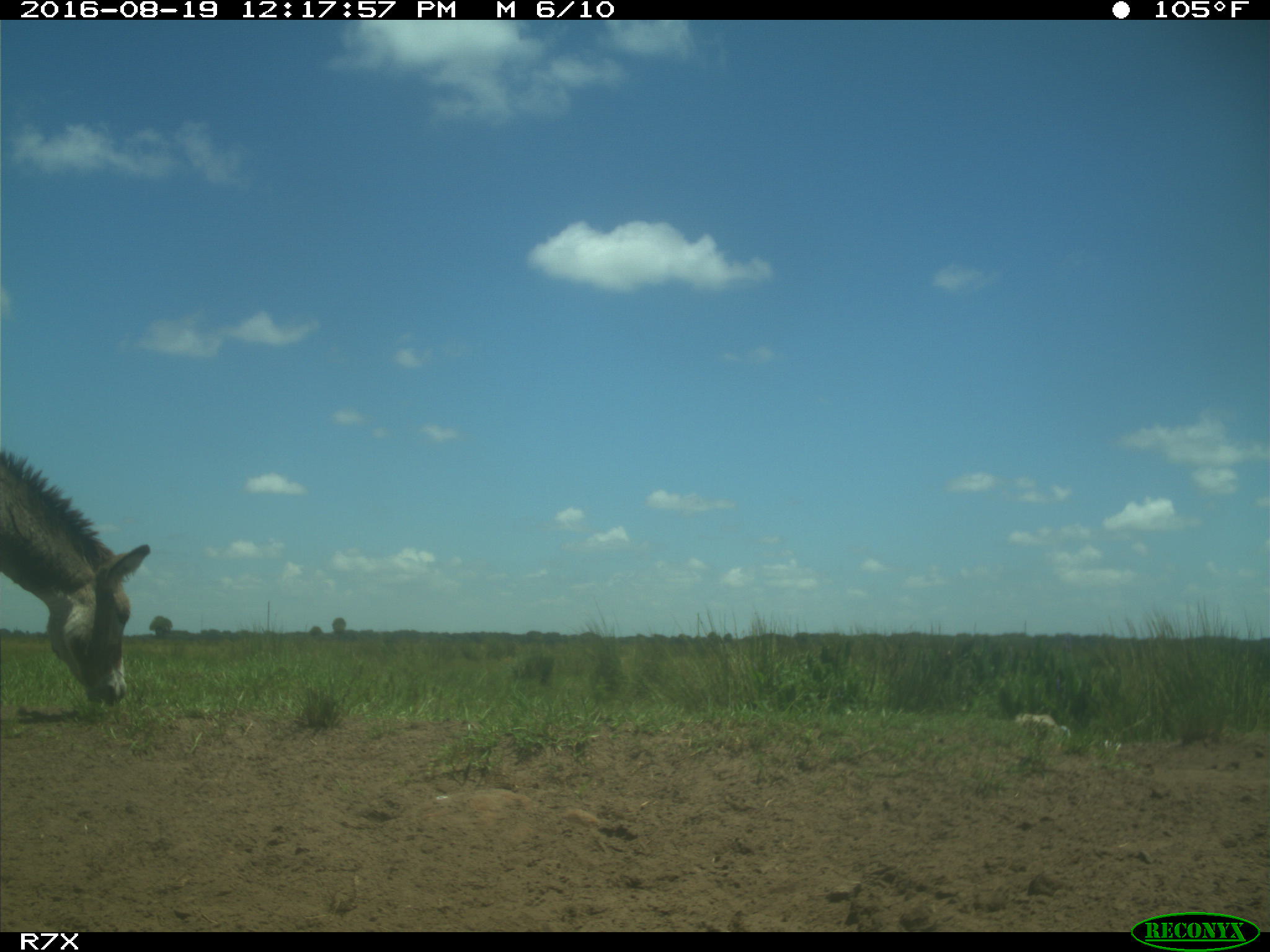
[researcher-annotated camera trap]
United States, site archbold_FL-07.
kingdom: Animalia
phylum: Chordata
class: Mammalia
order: Perissodactyla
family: Equidae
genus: Equus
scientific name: Equus africanus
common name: african wild ass